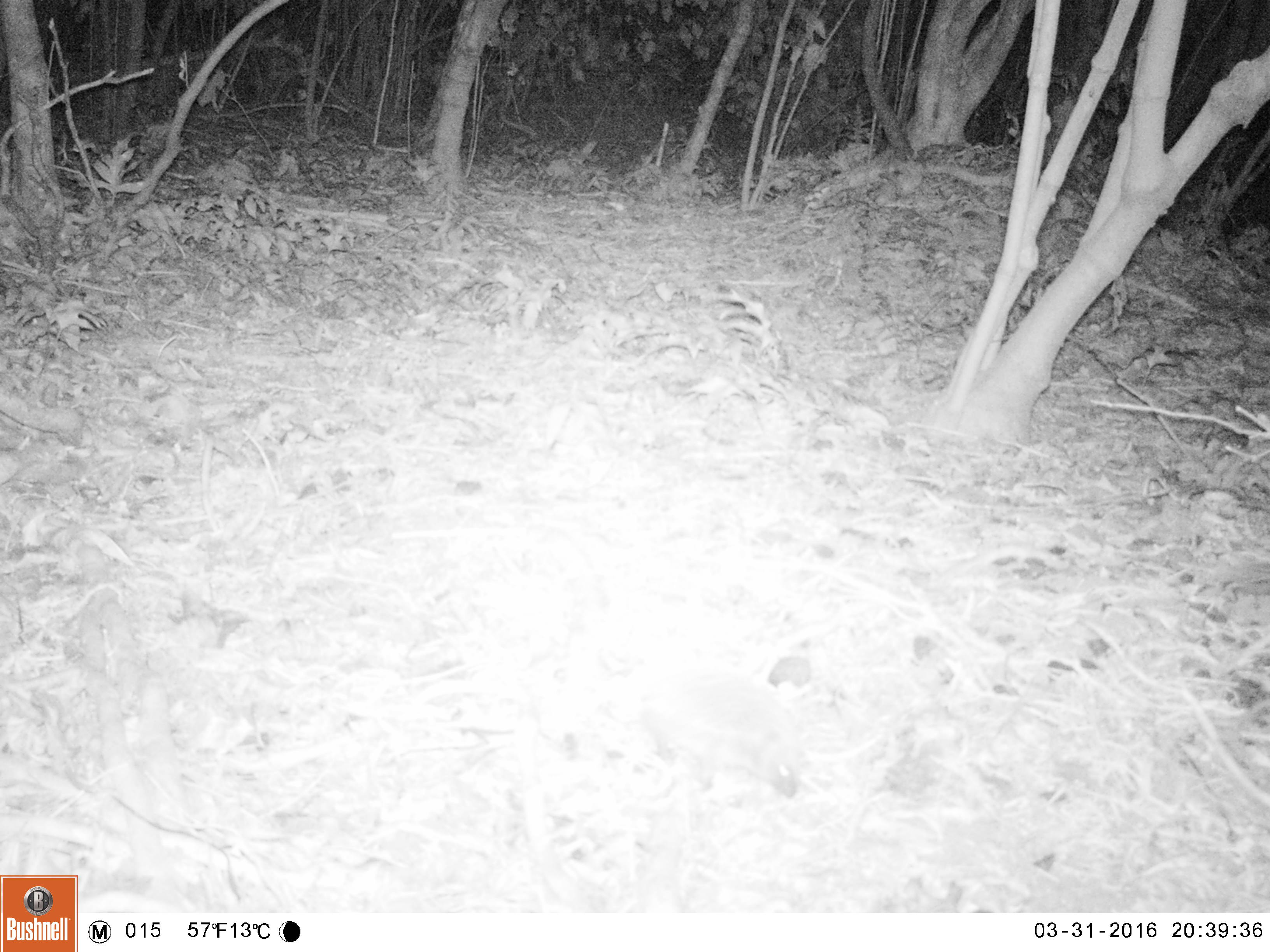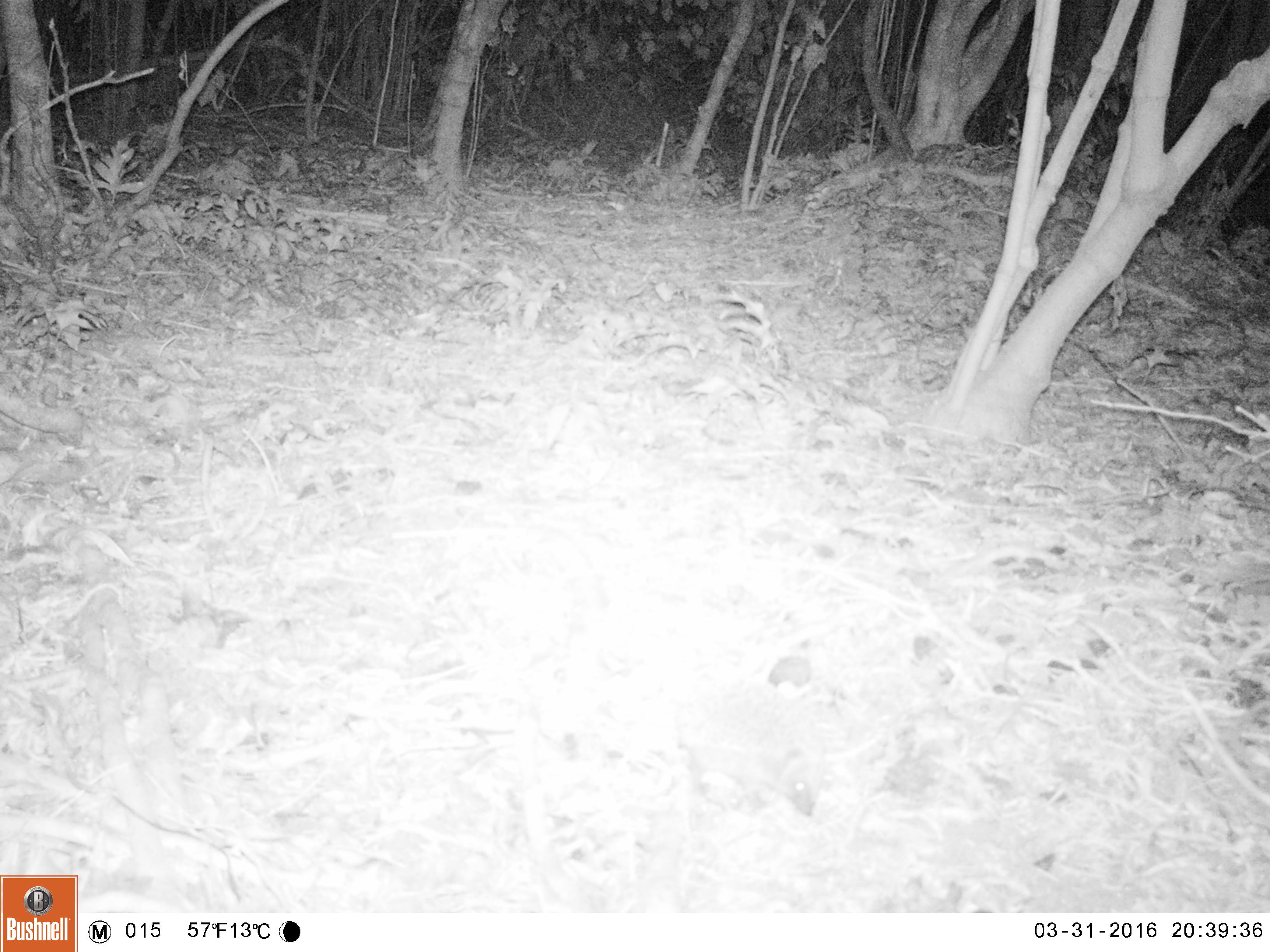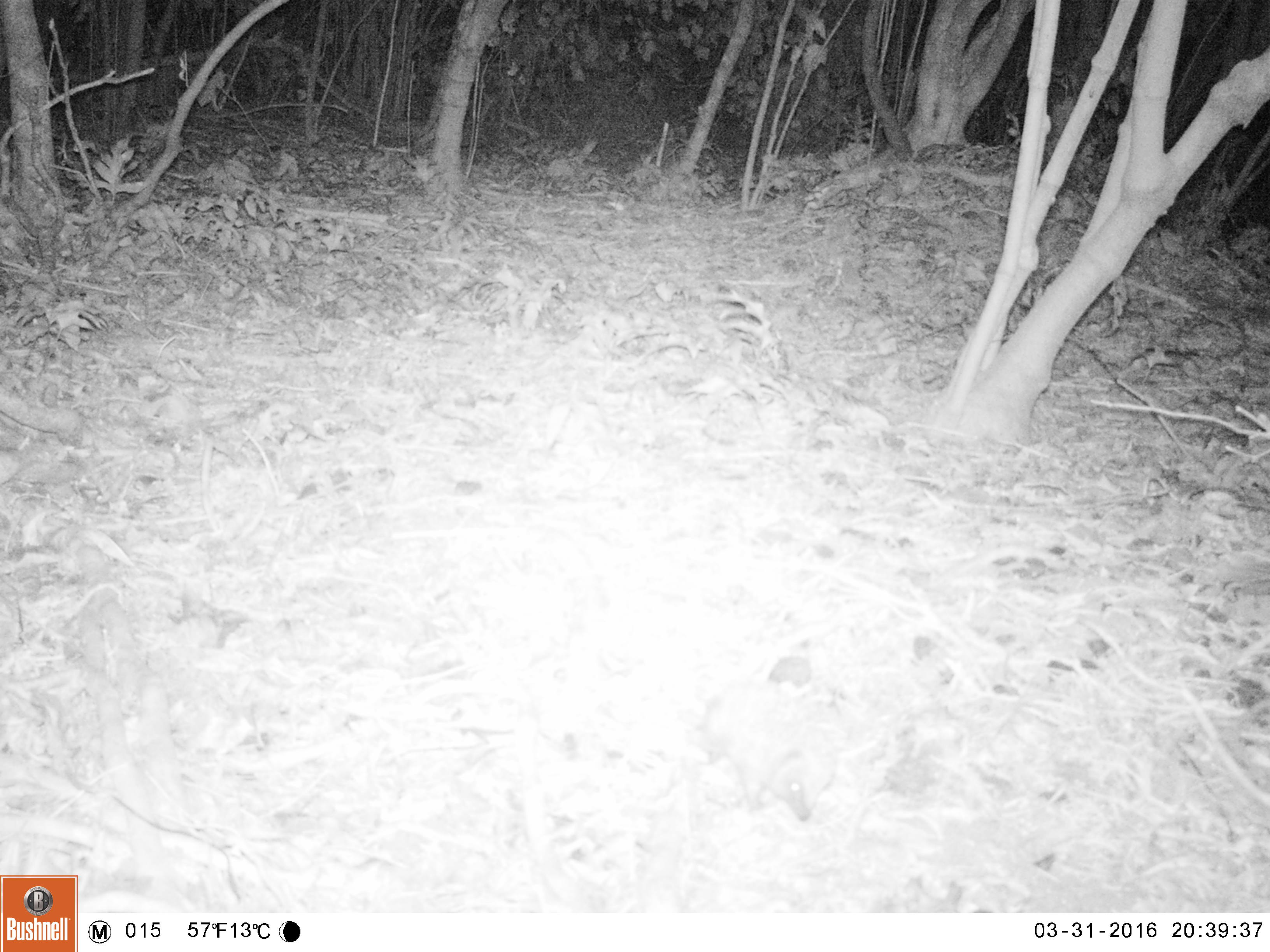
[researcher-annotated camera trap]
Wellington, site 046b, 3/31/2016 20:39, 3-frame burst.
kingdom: Animalia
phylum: Chordata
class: Mammalia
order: Eulipotyphla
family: Erinaceidae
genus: Erinaceus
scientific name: Erinaceus europaeus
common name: hedgehog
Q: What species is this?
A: Hedgehog (Erinaceus europaeus).